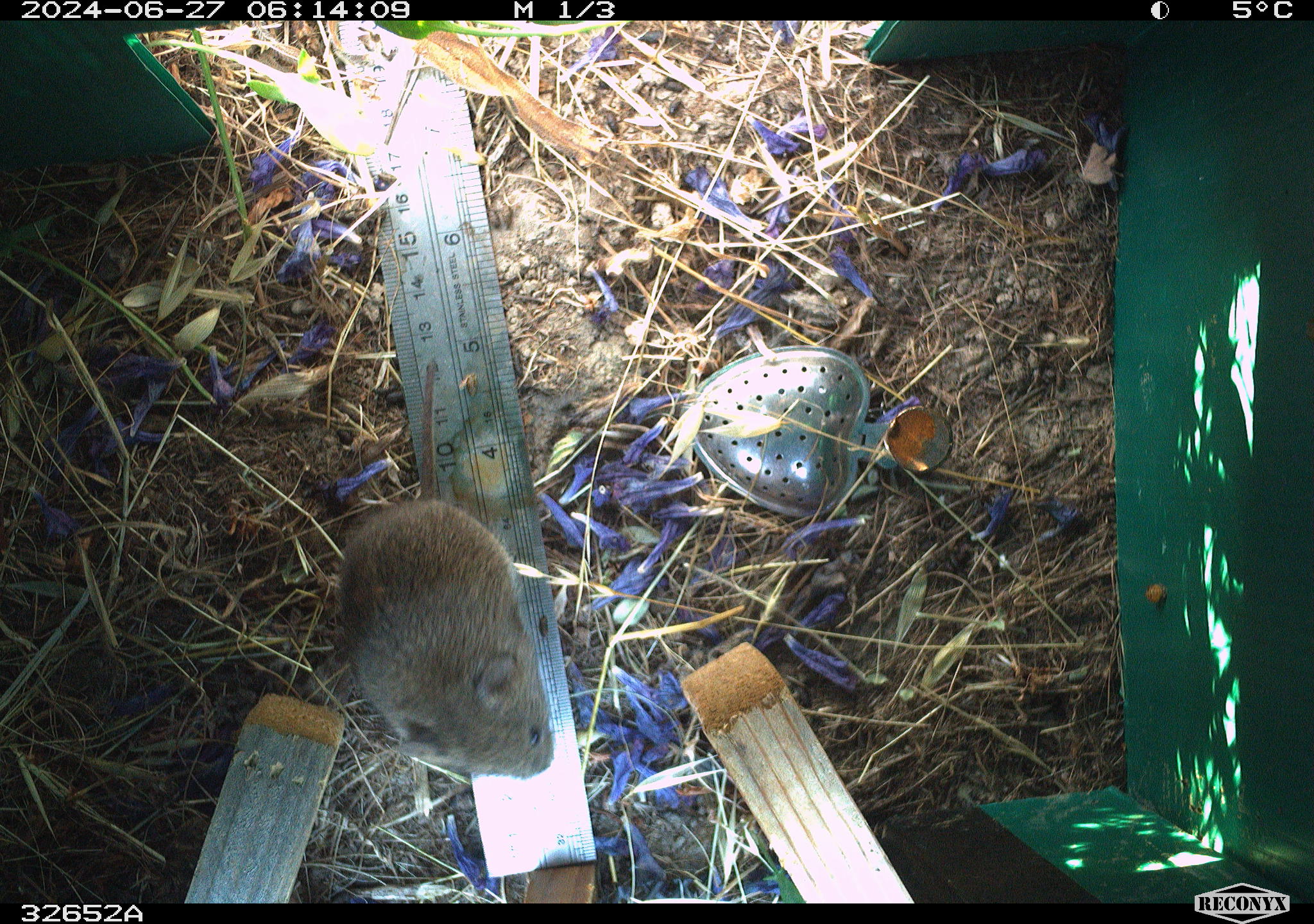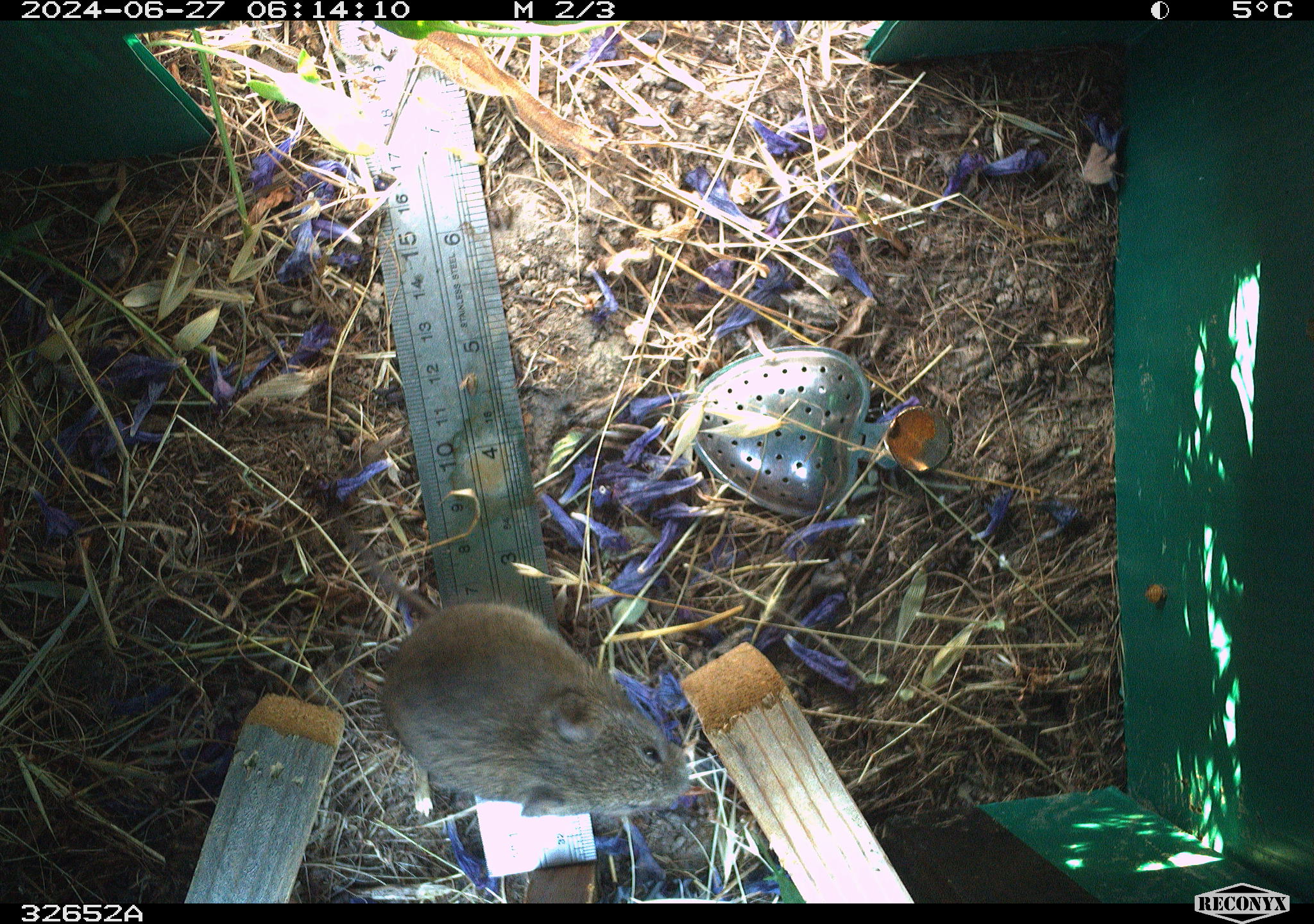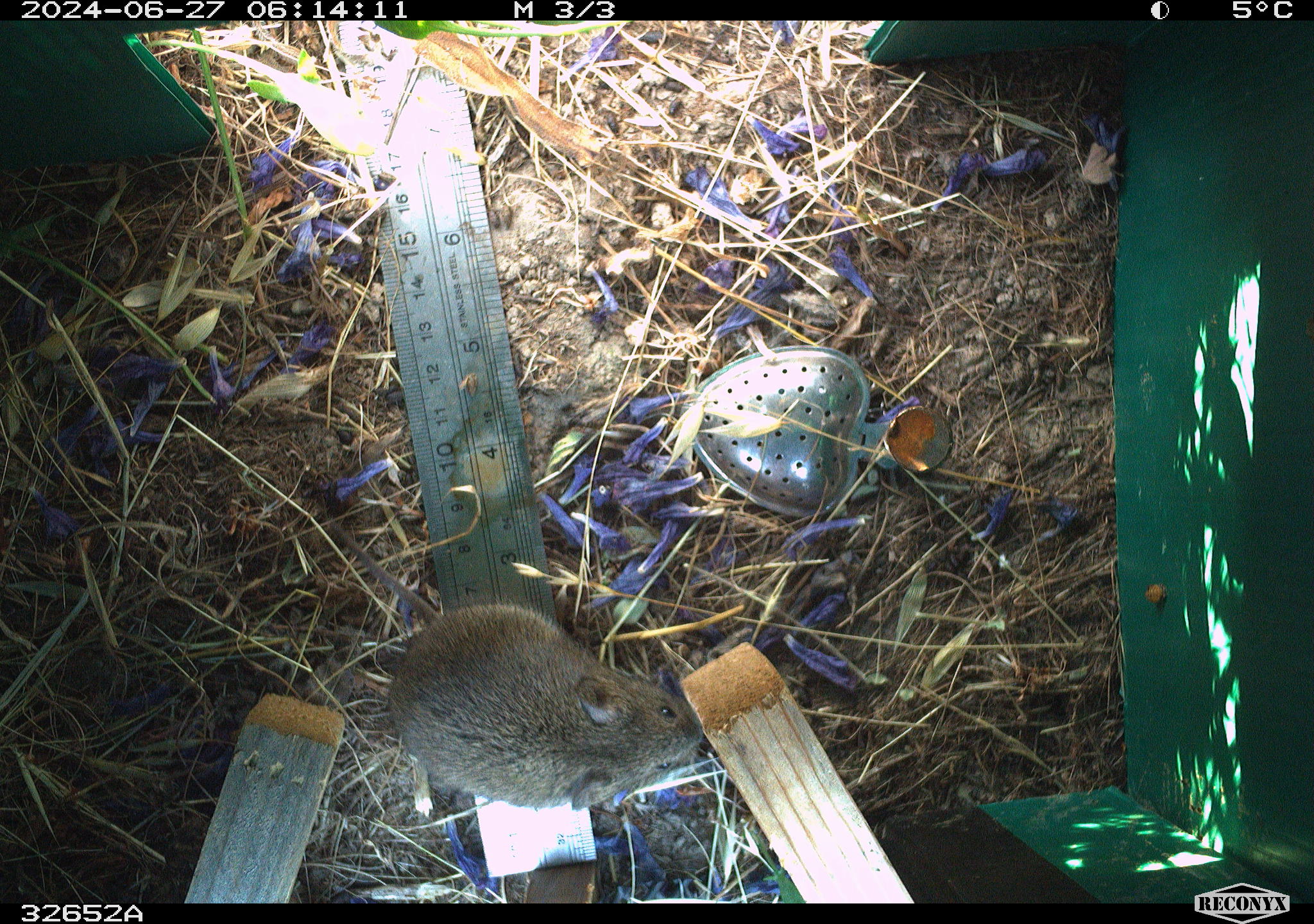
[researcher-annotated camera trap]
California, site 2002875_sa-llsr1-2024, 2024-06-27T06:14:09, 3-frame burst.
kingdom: Animalia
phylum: Chordata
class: Mammalia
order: Rodentia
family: Cricetidae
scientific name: Arvicolinae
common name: voles, lemmings, and muskrats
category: arvicolinae subfamily